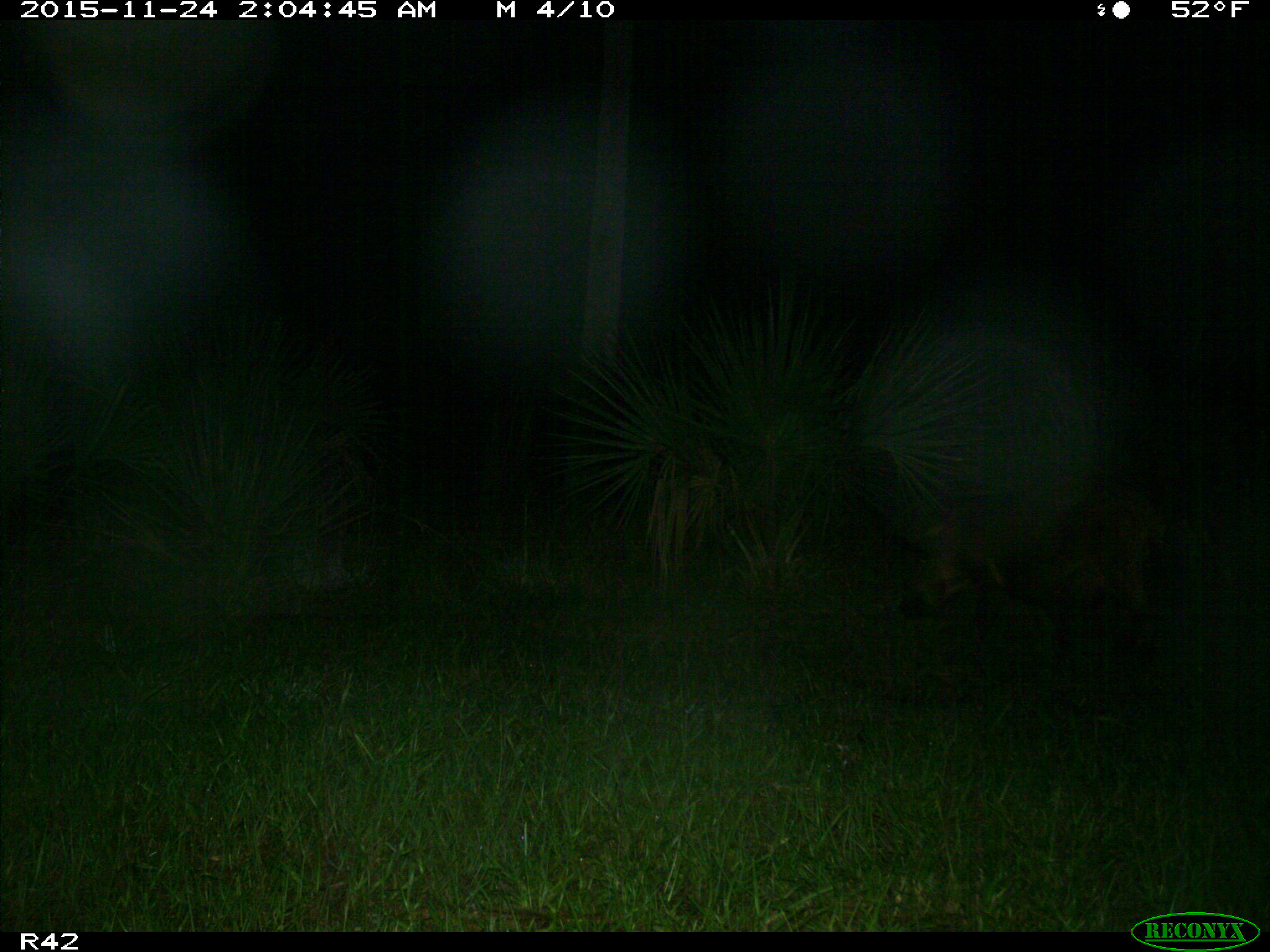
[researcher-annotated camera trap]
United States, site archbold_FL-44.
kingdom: Animalia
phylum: Chordata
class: Mammalia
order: Artiodactyla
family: Suidae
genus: Sus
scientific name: Sus scrofa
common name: wild boar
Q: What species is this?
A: Sus scrofa (wild boar).